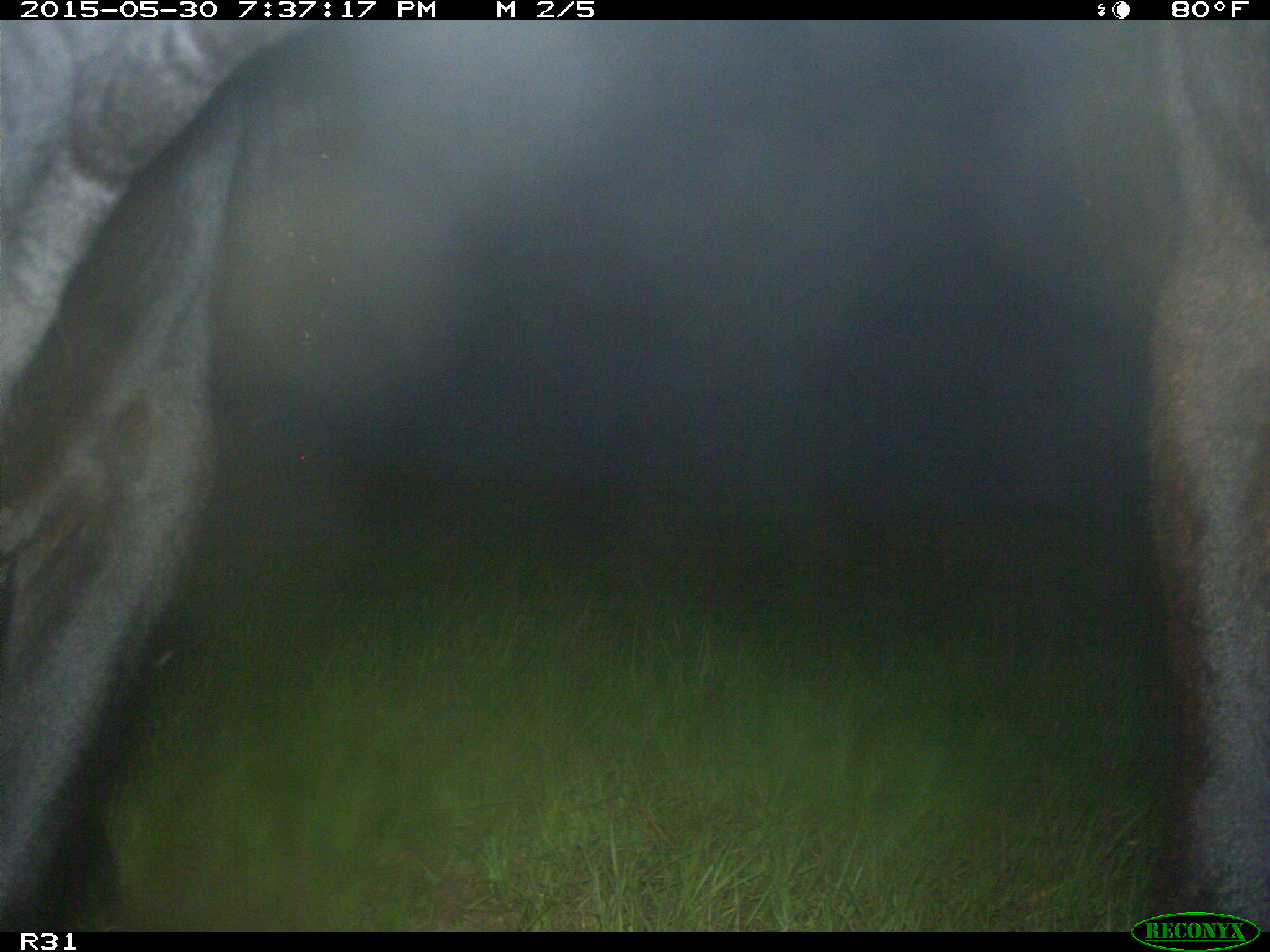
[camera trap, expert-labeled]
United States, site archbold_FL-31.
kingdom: Animalia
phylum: Chordata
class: Mammalia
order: Artiodactyla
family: Bovidae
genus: Bos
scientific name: Bos taurus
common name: domestic cow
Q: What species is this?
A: Bos taurus (domestic cow).